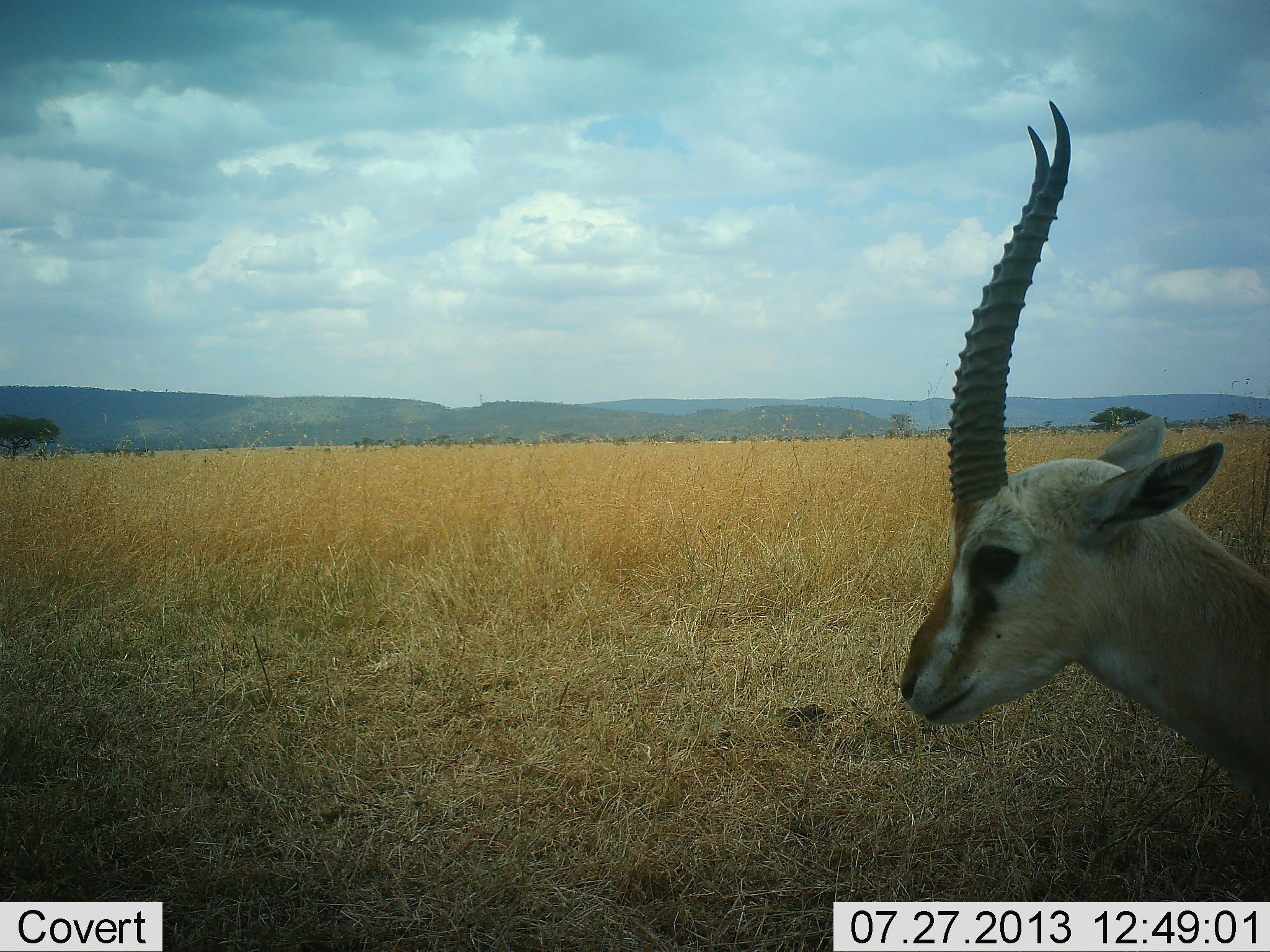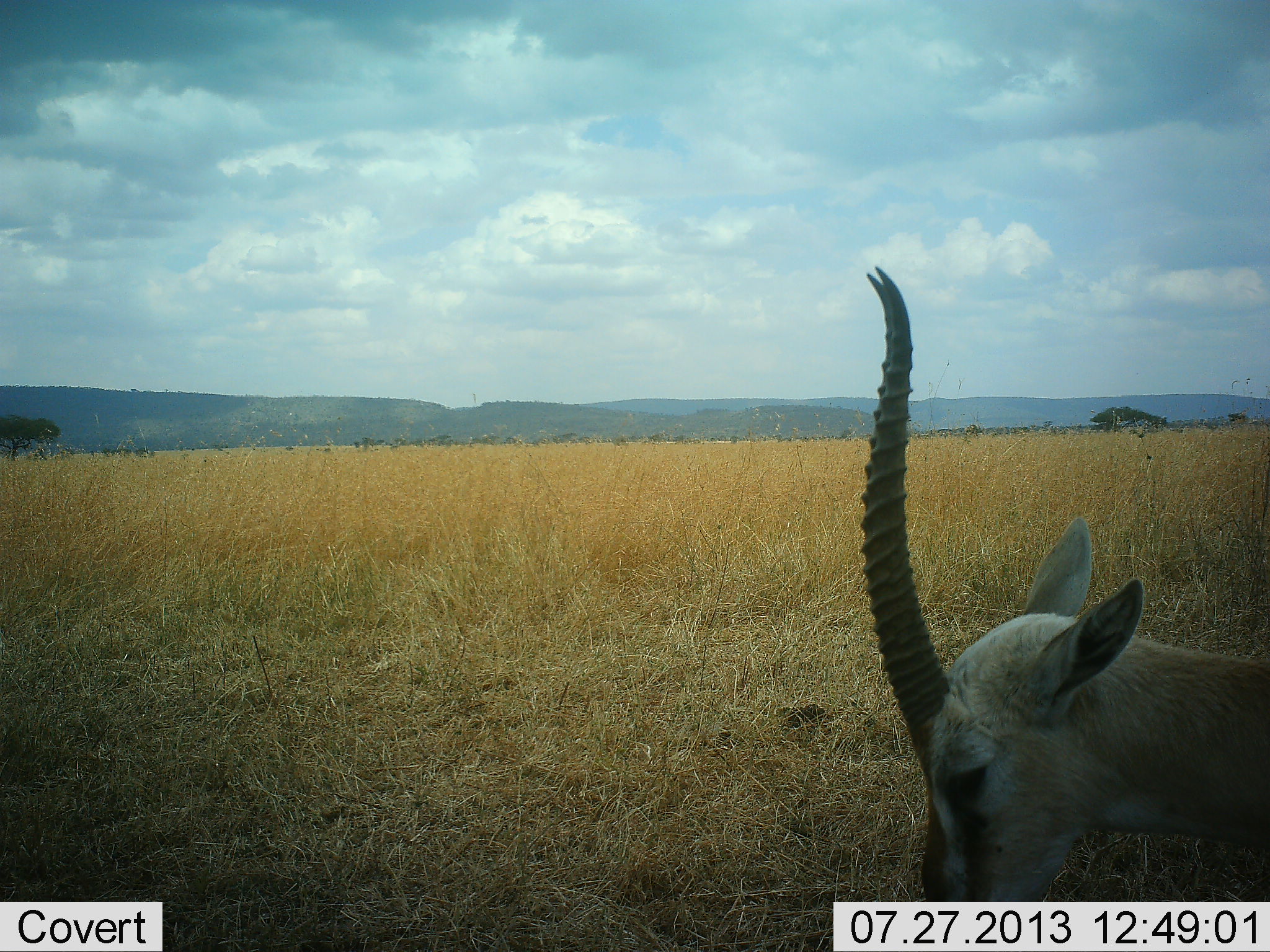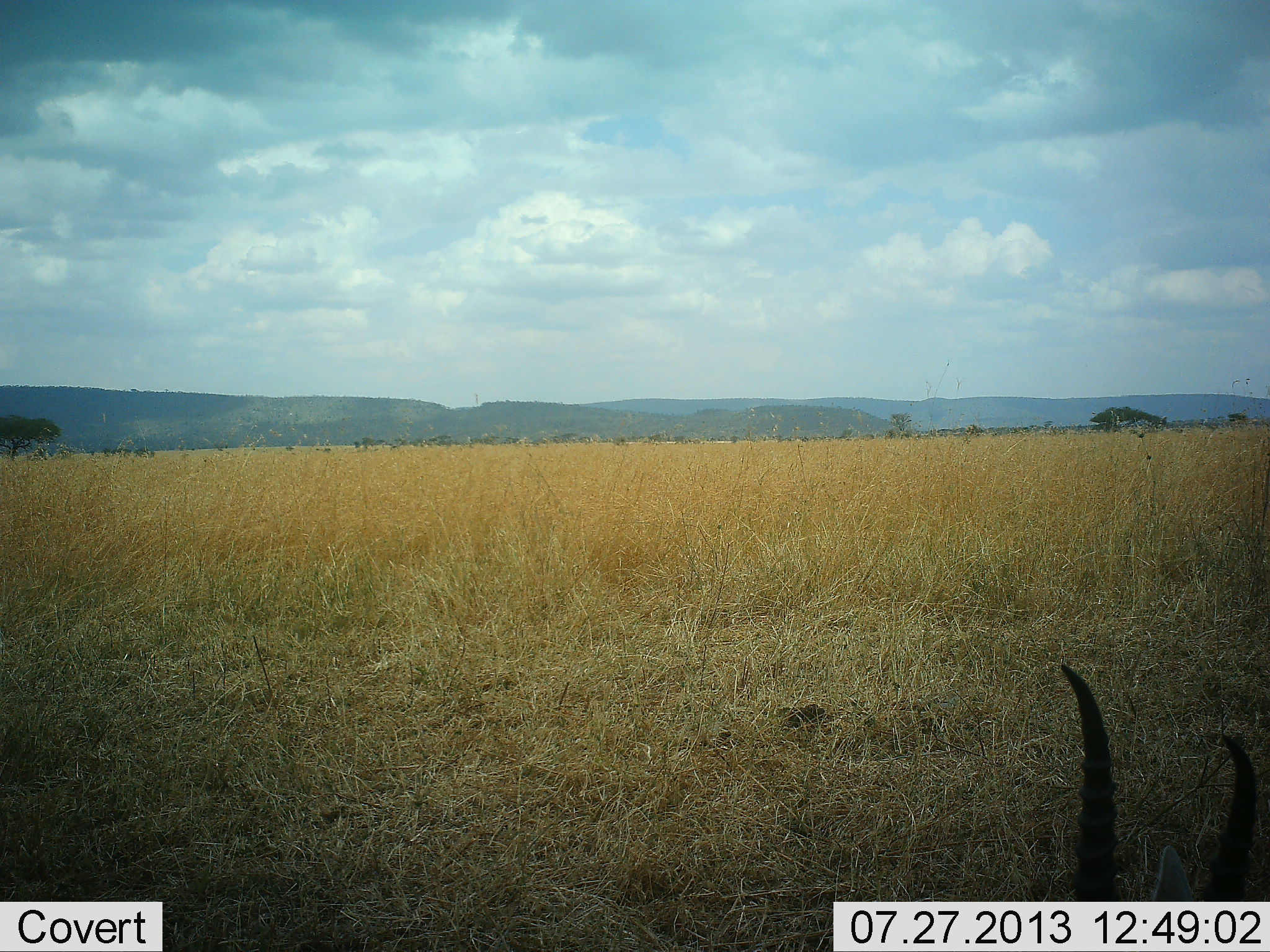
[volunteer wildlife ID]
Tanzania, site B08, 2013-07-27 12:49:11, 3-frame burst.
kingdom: Animalia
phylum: Chordata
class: Mammalia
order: Artiodactyla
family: Bovidae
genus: Eudorcas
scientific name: Eudorcas thomsonii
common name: thomson's gazelle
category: gazellethomsons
Gazellethomsons (thomson's gazelle) (Eudorcas thomsonii), count 1. Behavior (volunteer vote fractions): standing 76%, resting 0%, moving 0%, interacting 0%. Young present (vote fraction): 0%. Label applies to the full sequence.